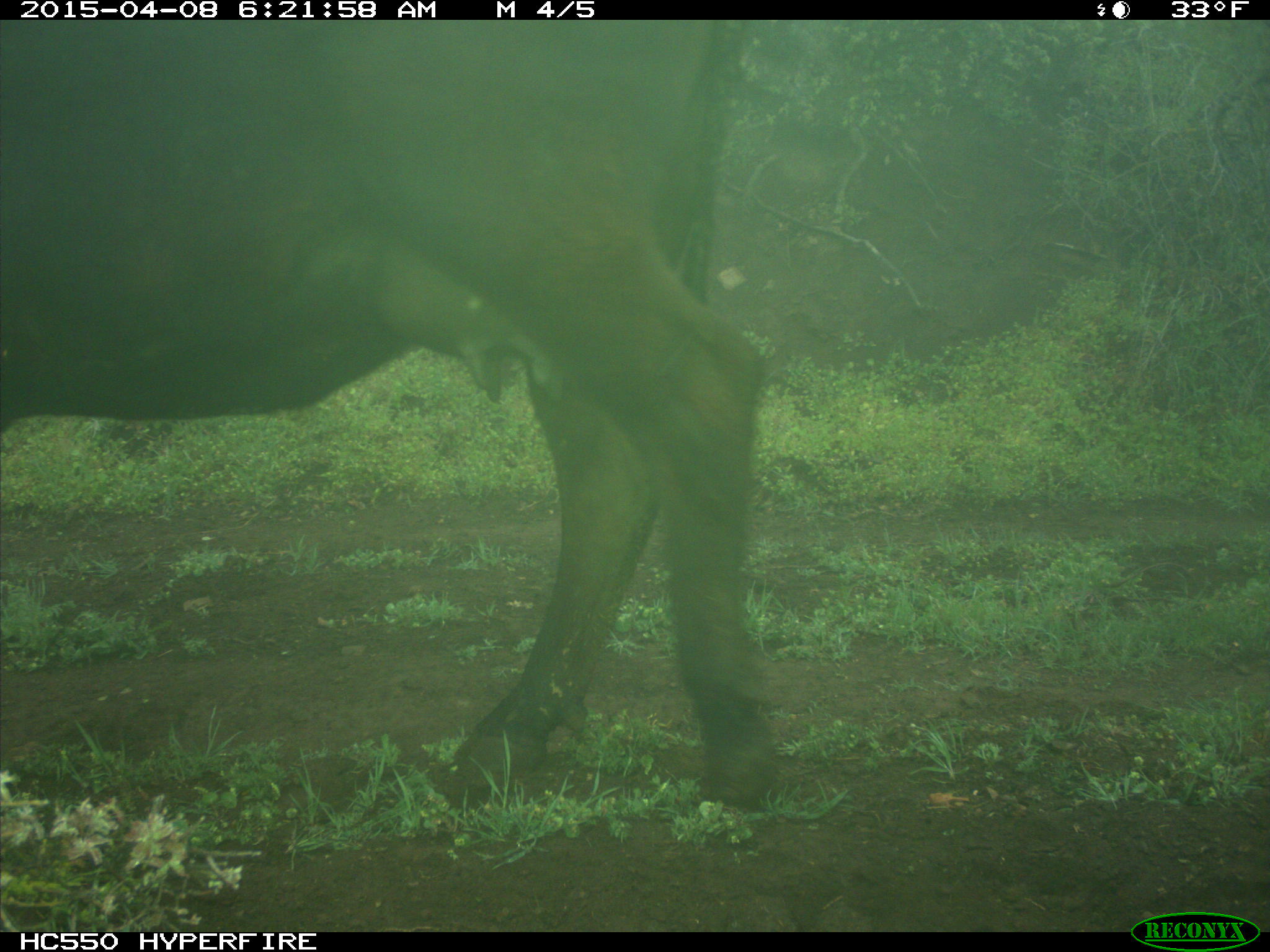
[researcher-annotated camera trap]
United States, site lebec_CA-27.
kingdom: Animalia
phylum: Chordata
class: Mammalia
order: Artiodactyla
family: Bovidae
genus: Bos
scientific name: Bos taurus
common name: domestic cow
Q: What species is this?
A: Bos taurus (domestic cow).